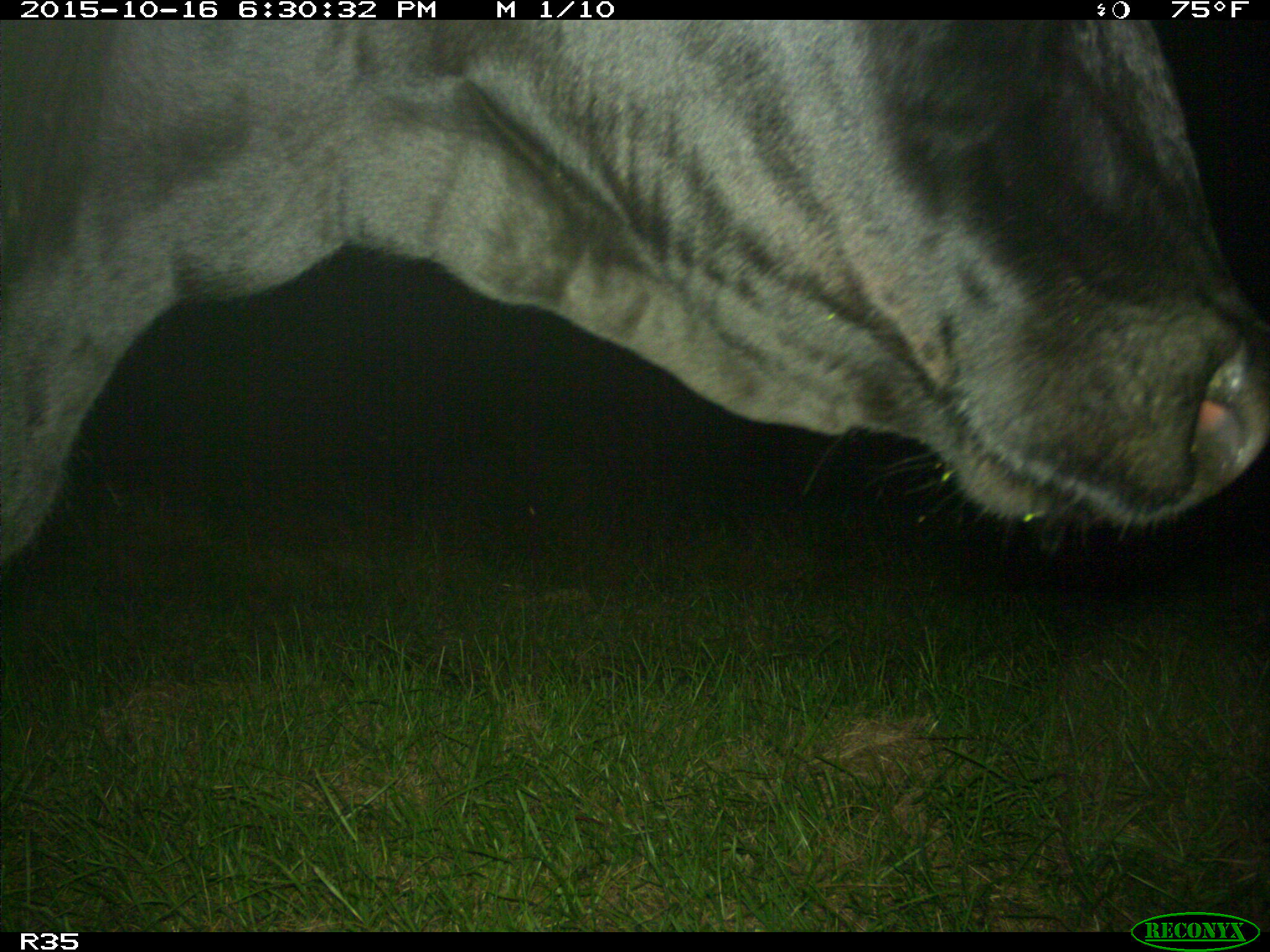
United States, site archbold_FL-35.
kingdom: Animalia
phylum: Chordata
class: Mammalia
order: Artiodactyla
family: Bovidae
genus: Bos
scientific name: Bos taurus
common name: domestic cow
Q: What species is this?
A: Bos taurus (domestic cow).